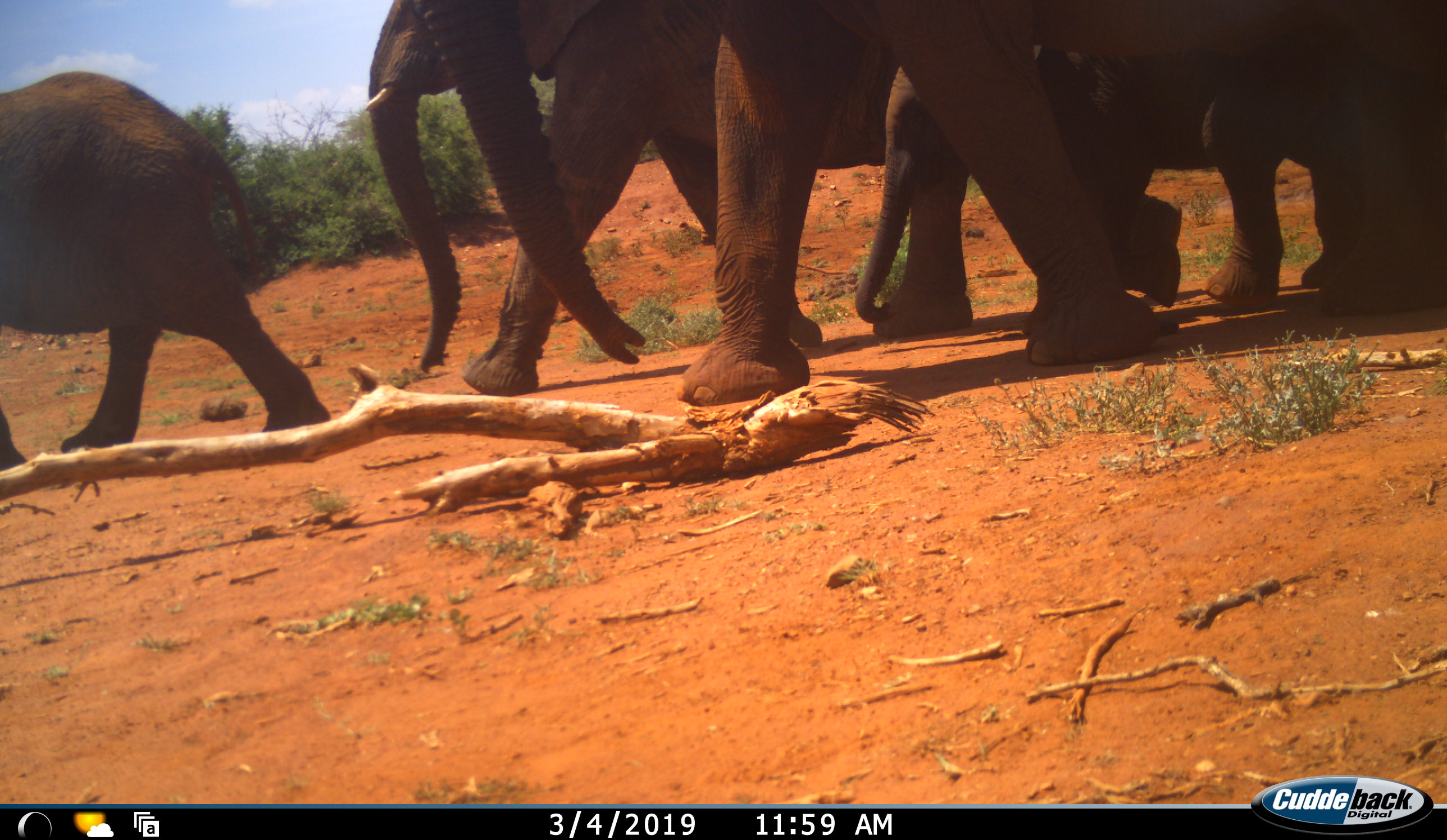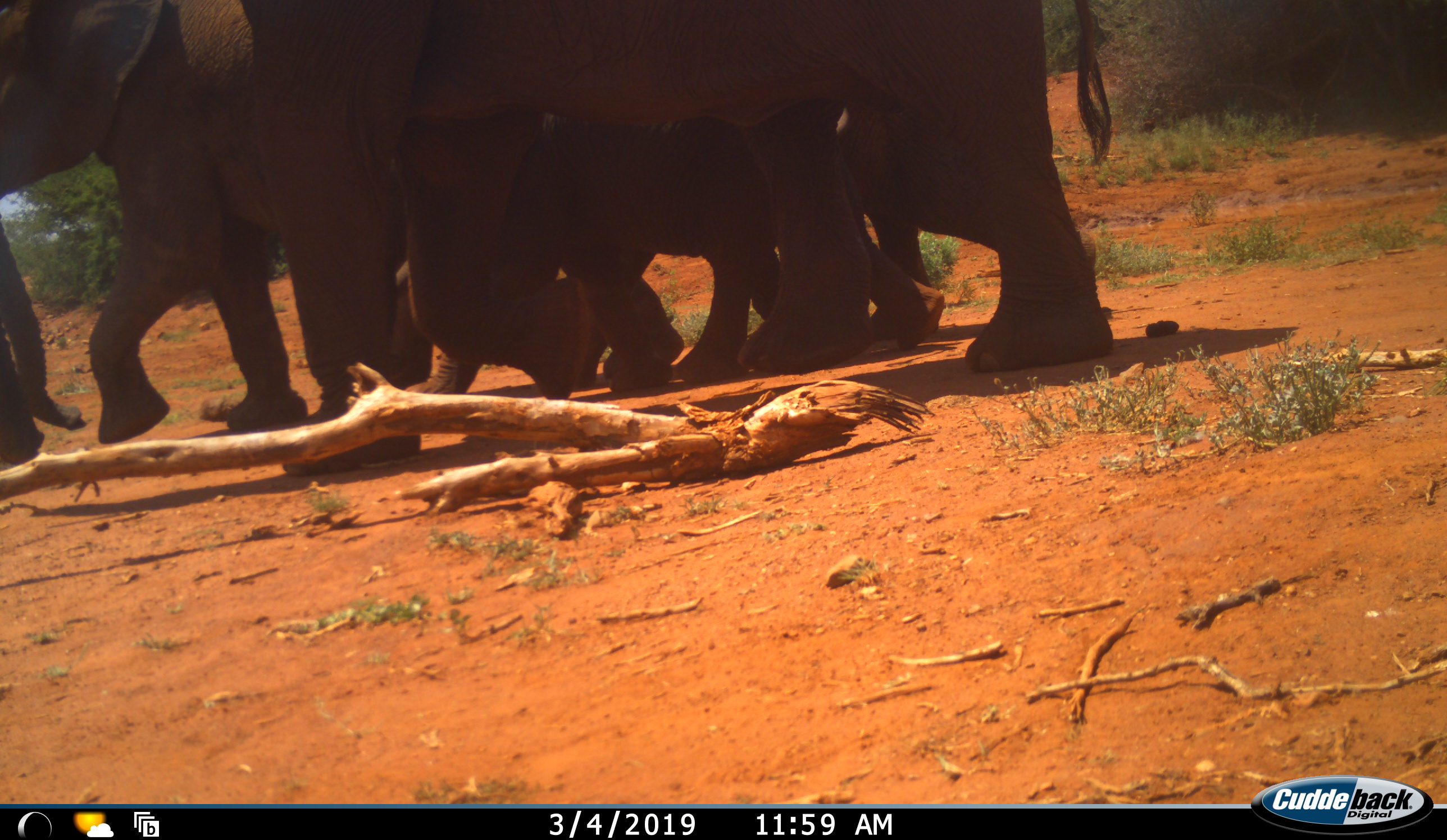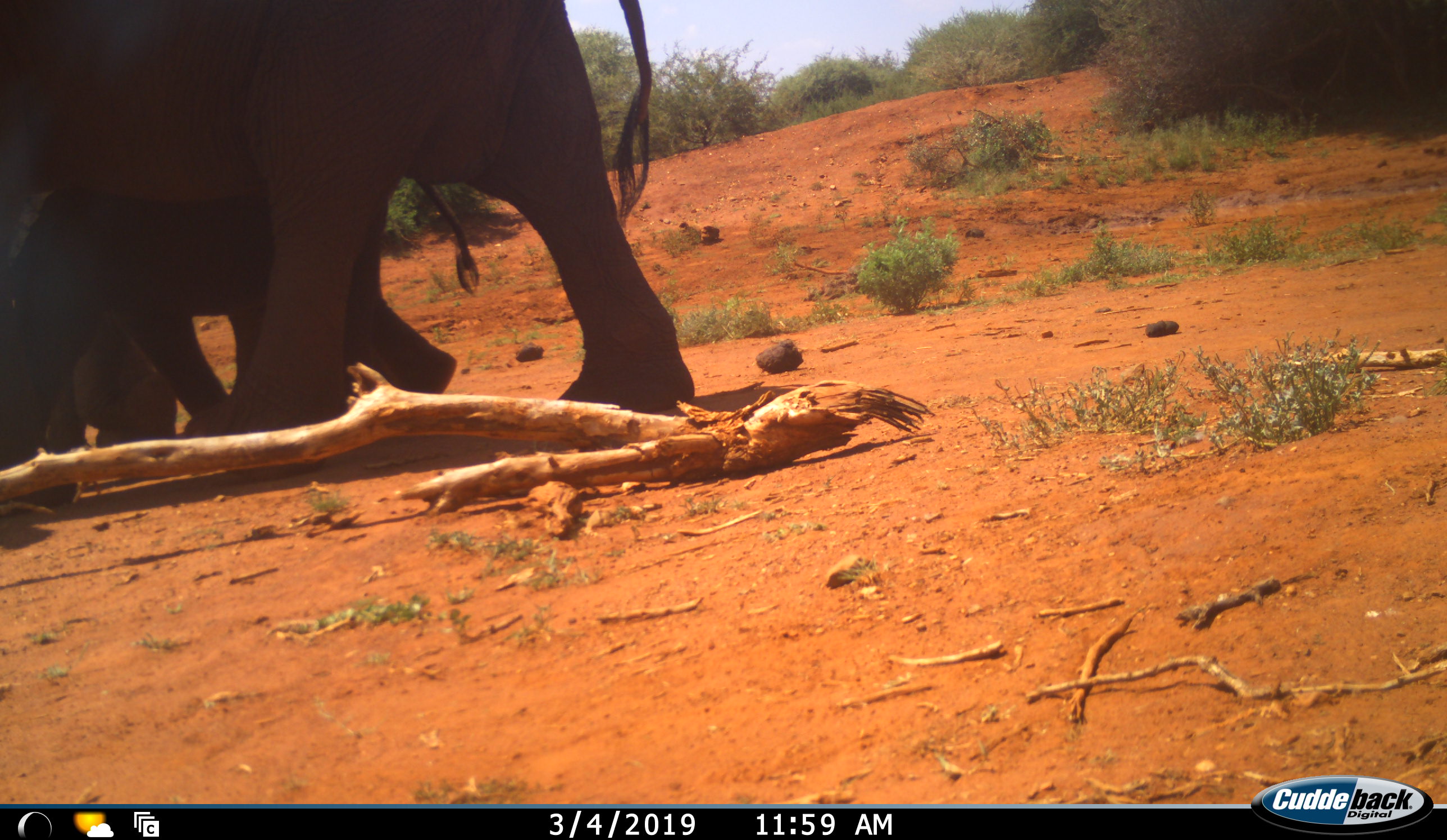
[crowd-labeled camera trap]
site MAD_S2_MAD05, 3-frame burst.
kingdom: Animalia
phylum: Chordata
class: Mammalia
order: Proboscidea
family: Elephantidae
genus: Loxodonta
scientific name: Loxodonta africana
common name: african bush elephant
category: elephant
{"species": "elephant (african bush elephant) (Loxodonta africana)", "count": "5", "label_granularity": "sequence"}